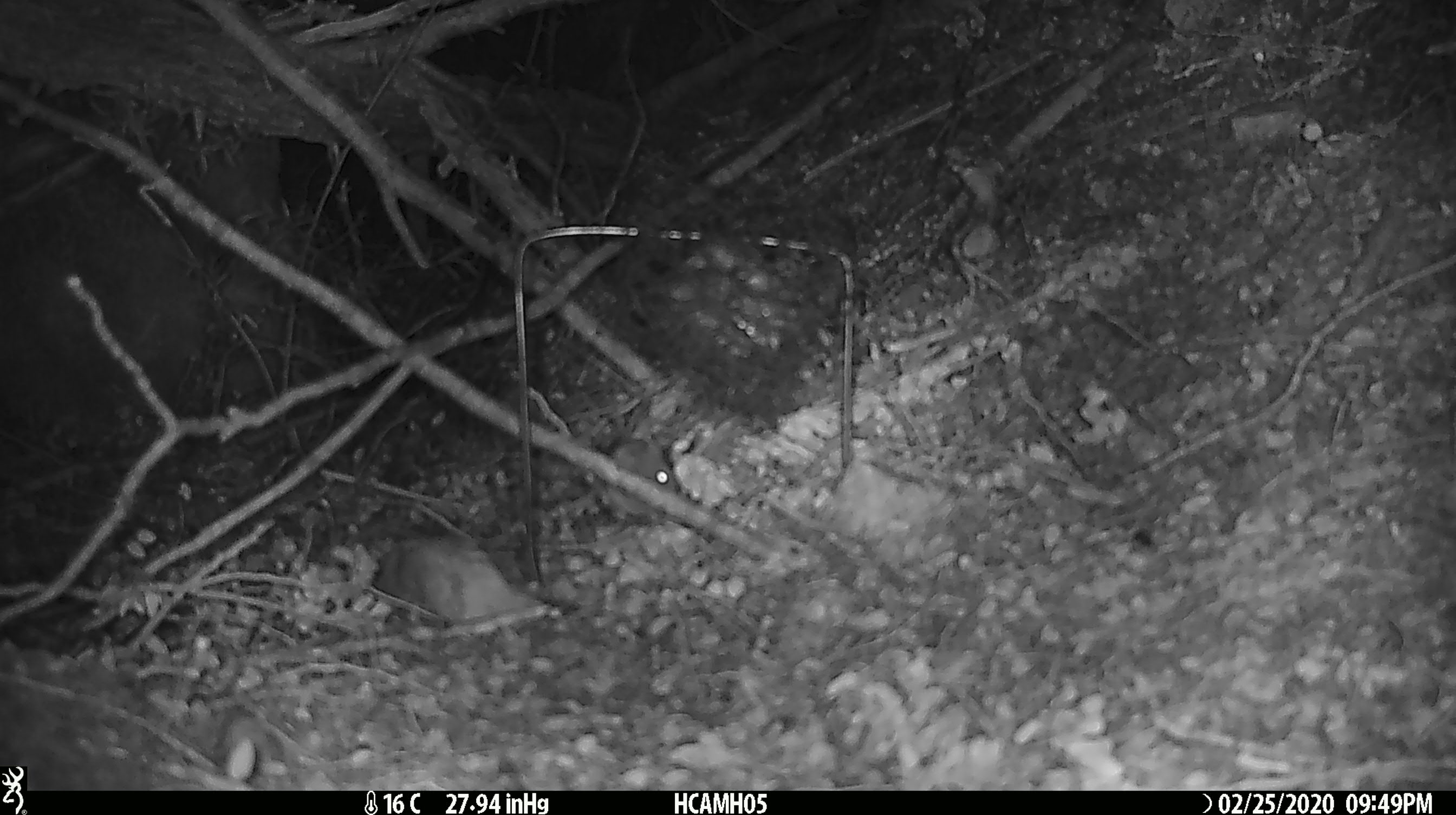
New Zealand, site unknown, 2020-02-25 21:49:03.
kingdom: Animalia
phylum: Chordata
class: Mammalia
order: Rodentia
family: Muridae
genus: Mus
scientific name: Mus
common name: mouse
Mouse (Mus).